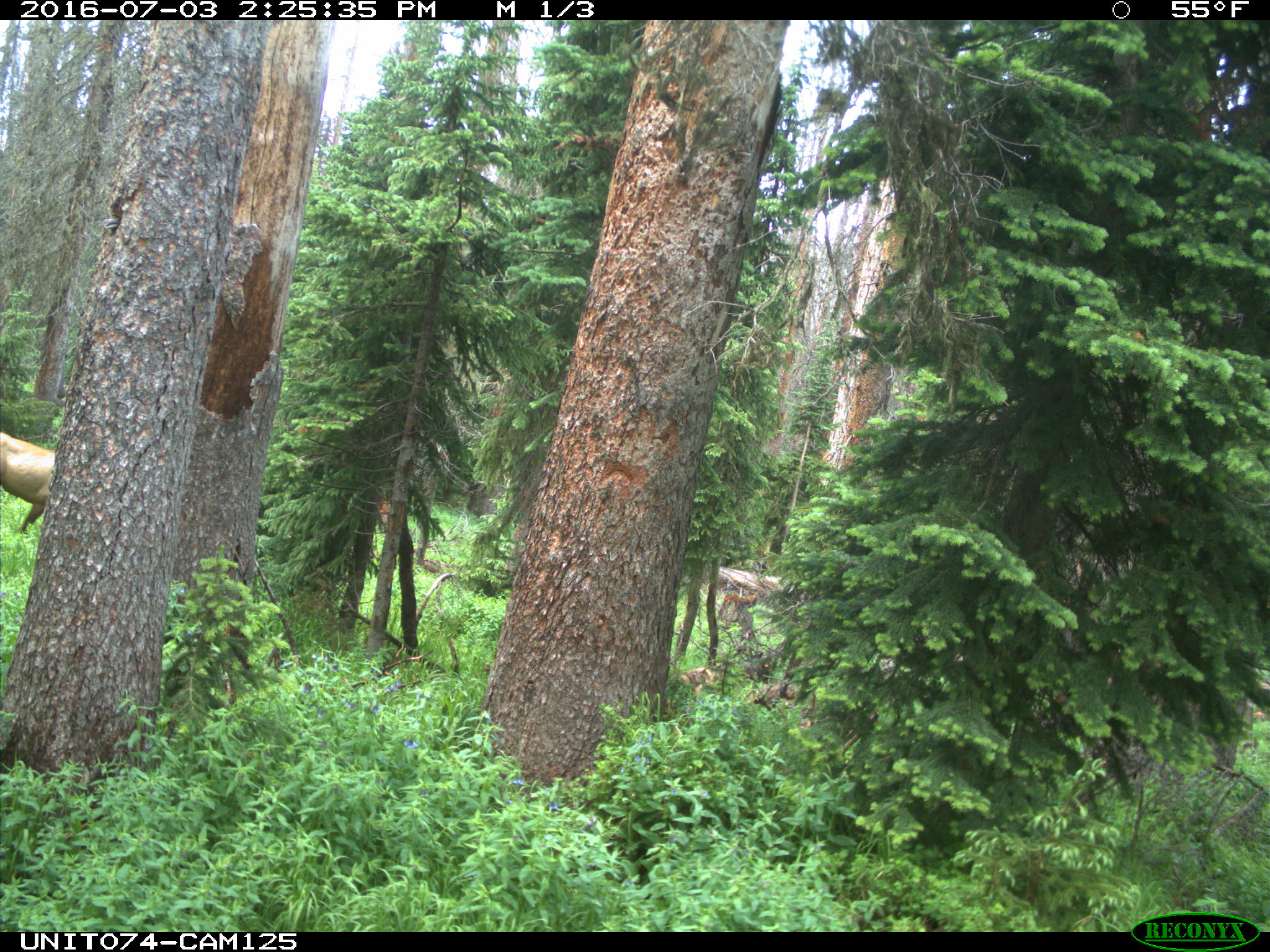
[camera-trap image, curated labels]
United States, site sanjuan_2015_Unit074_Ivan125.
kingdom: Animalia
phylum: Chordata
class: Mammalia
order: Artiodactyla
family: Cervidae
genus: Cervus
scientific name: Cervus elaphus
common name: red deer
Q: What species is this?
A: Cervus elaphus (red deer).